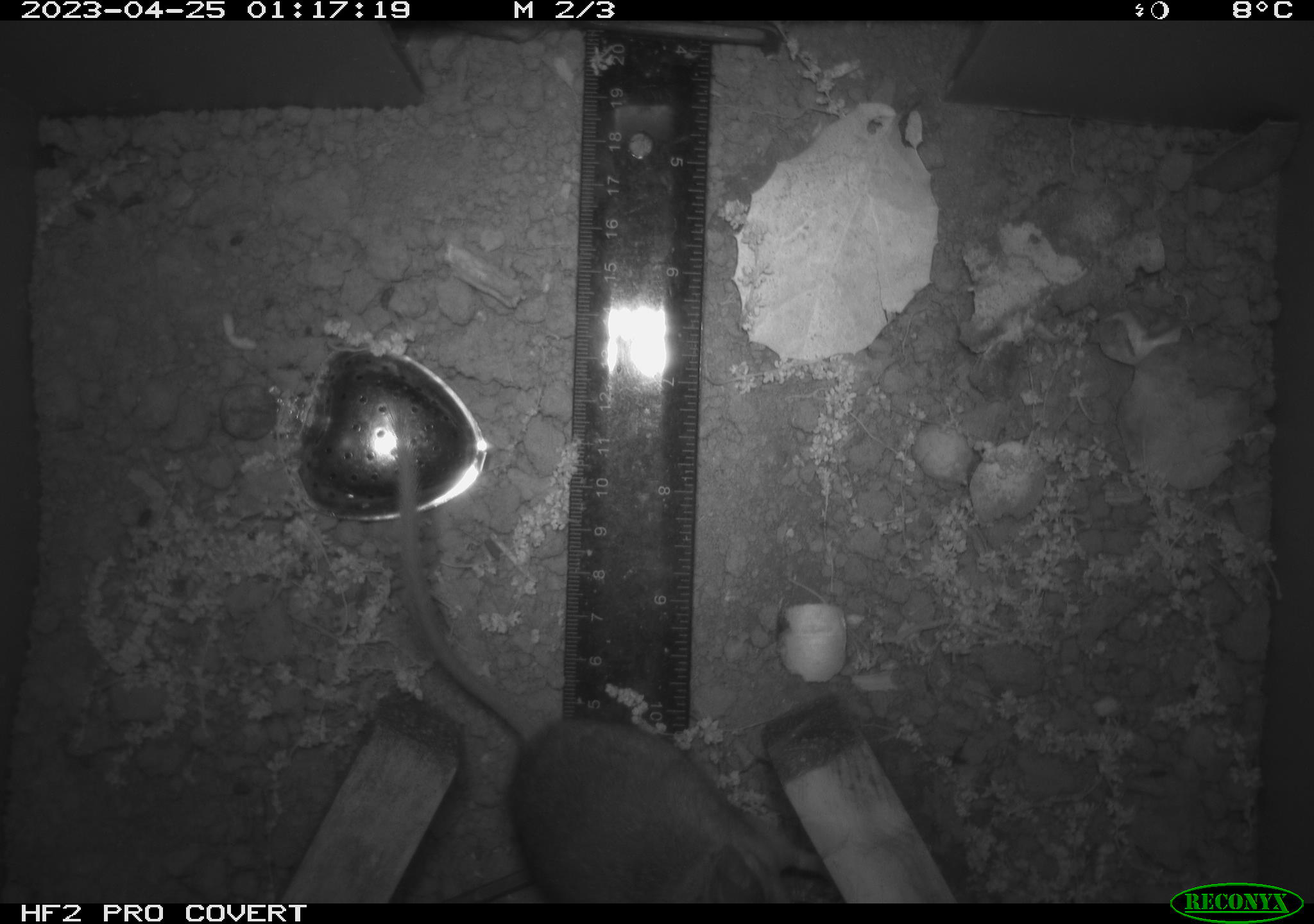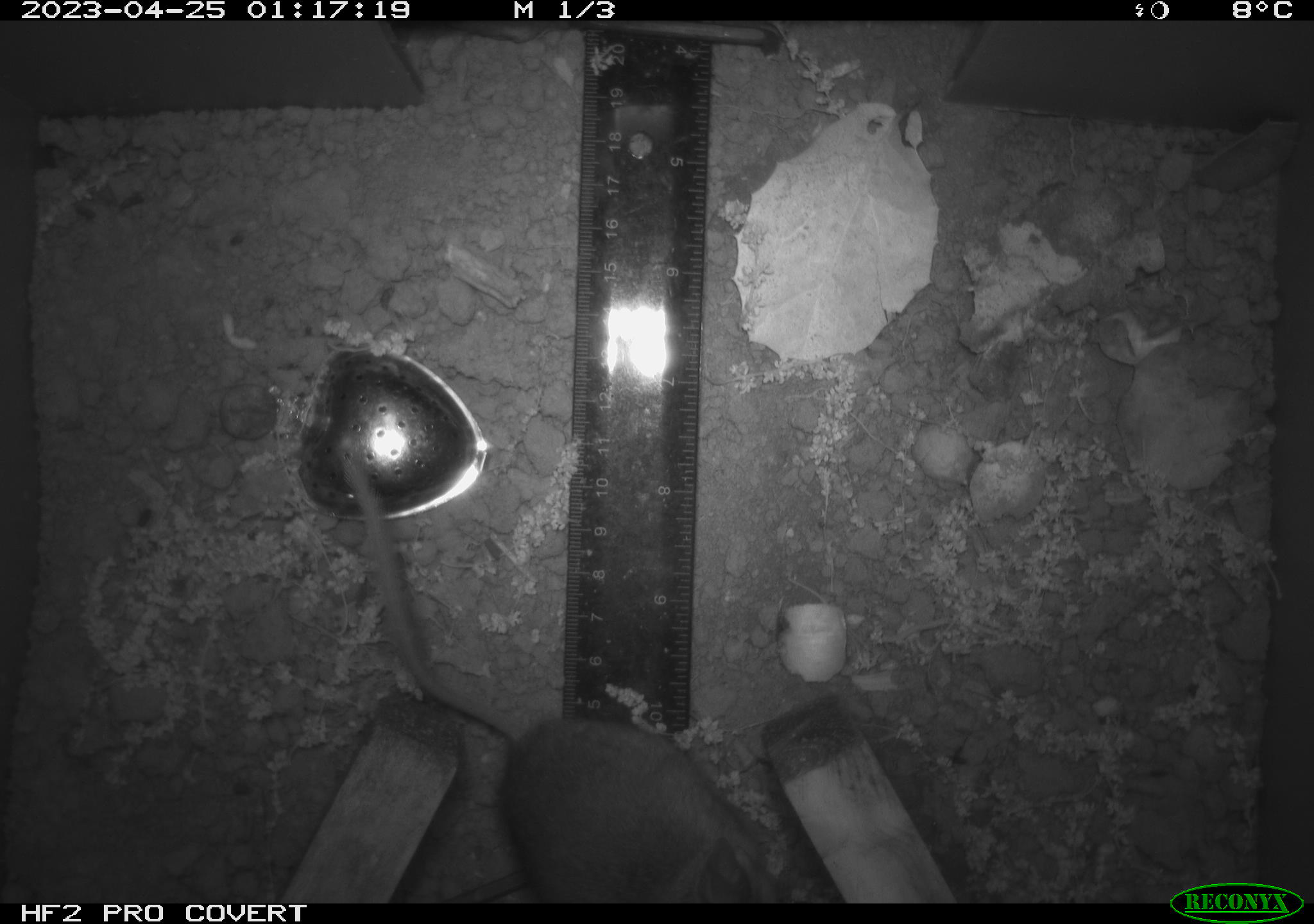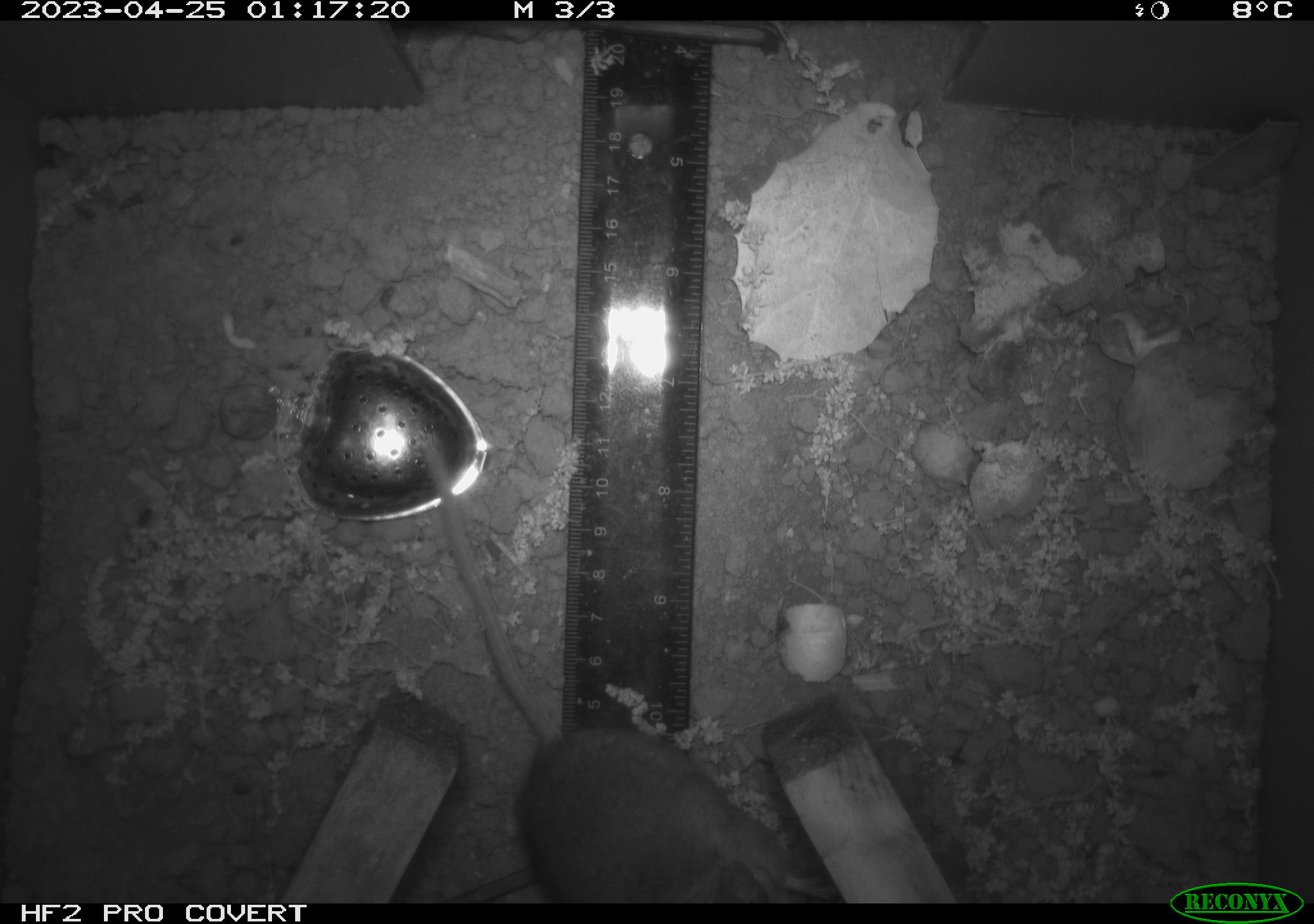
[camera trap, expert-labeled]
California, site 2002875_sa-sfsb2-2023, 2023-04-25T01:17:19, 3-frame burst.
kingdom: Animalia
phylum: Chordata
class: Mammalia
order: Rodentia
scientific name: Rodentia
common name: mouse species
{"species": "mouse species (Rodentia)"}